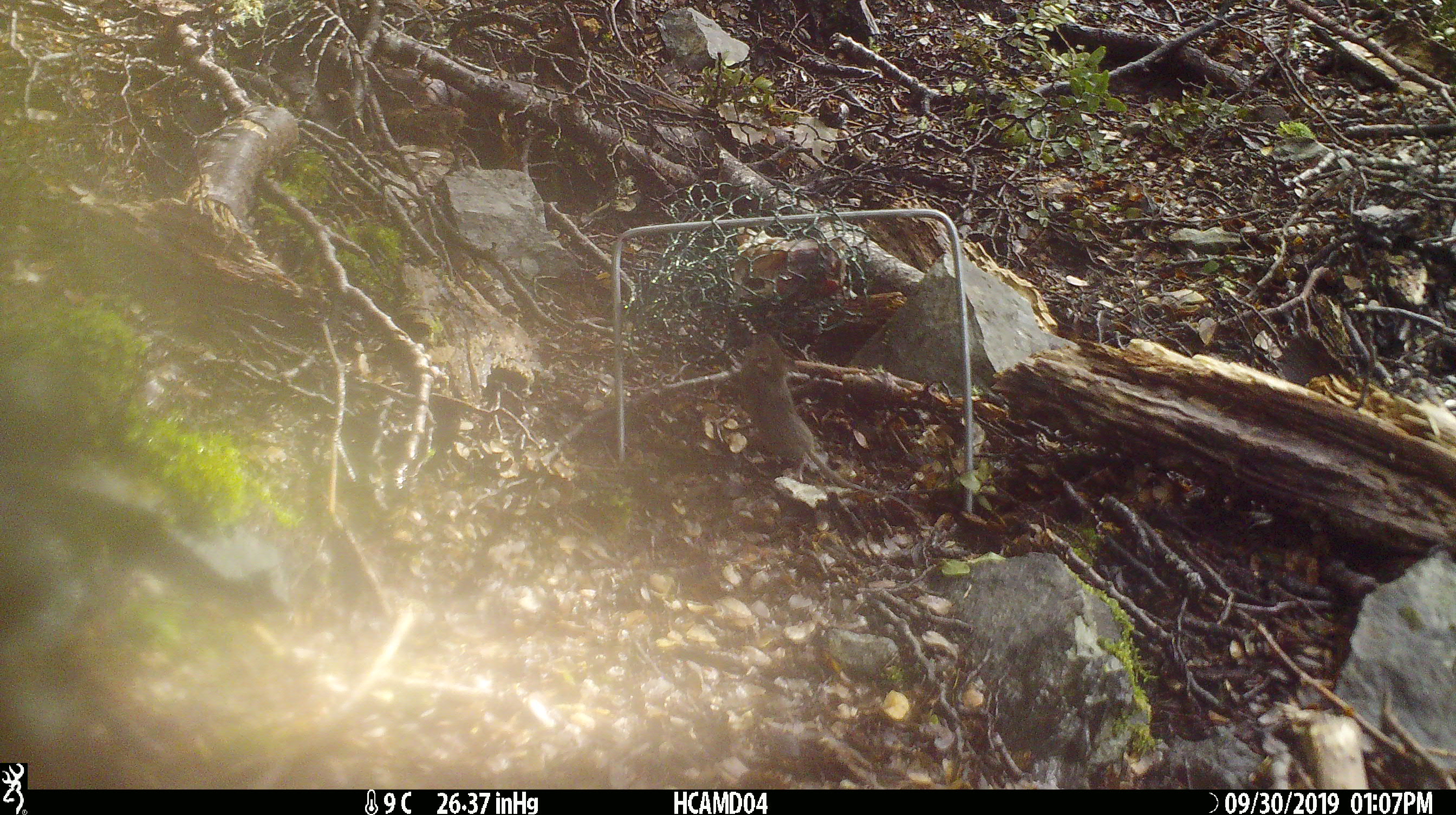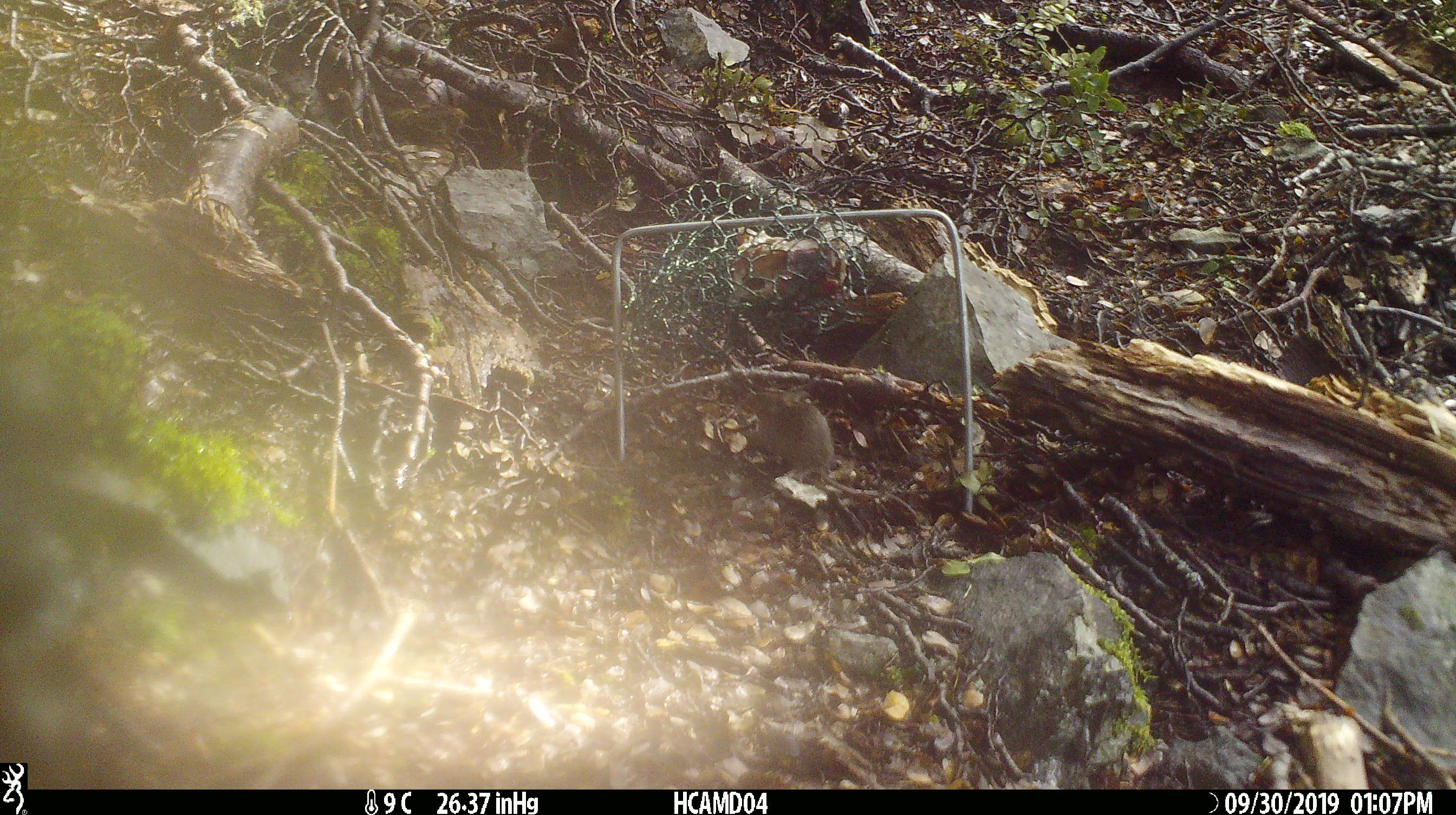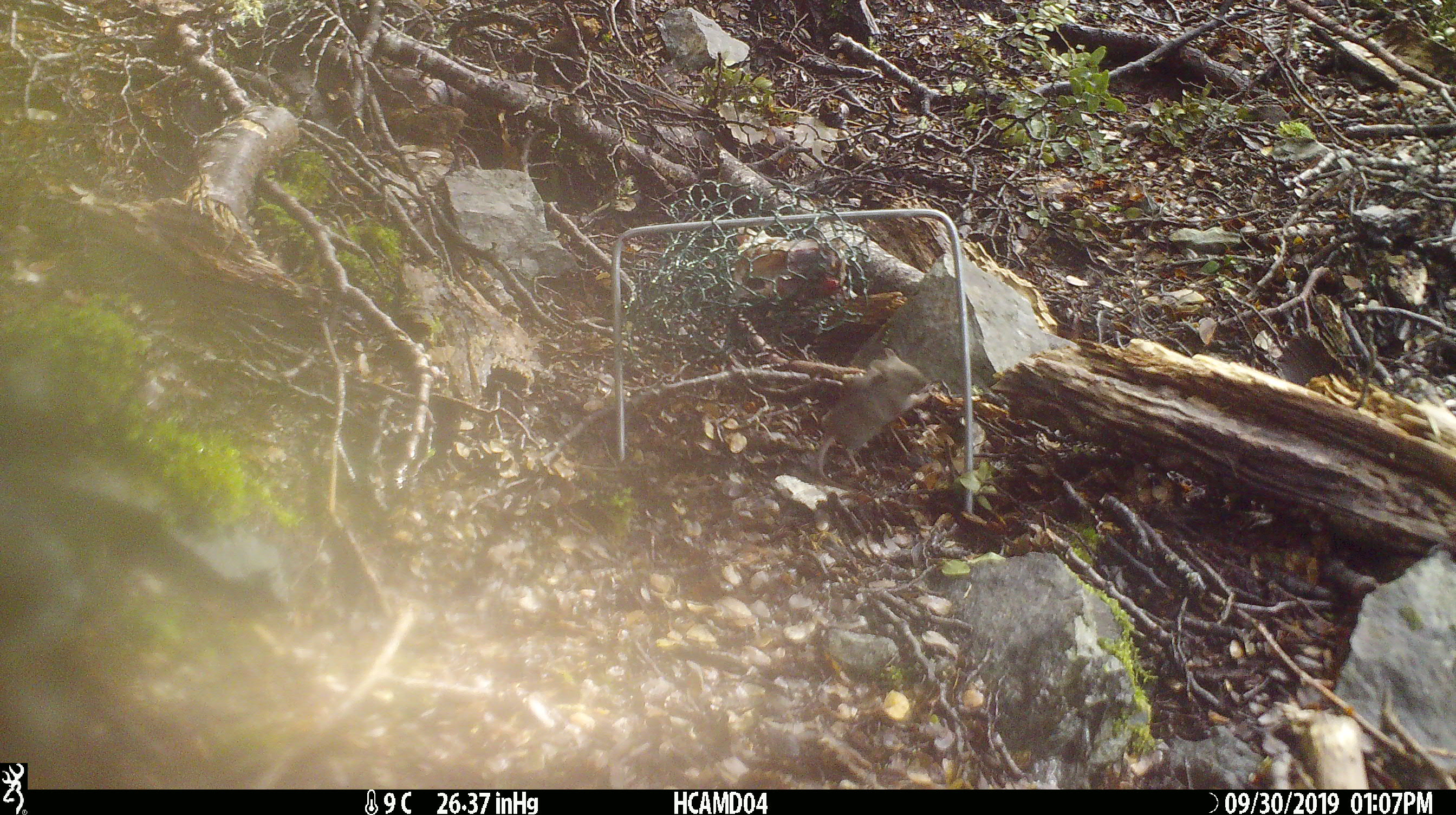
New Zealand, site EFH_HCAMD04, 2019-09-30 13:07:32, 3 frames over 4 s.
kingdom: Animalia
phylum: Chordata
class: Mammalia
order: Rodentia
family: Muridae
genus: Mus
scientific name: Mus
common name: mouse